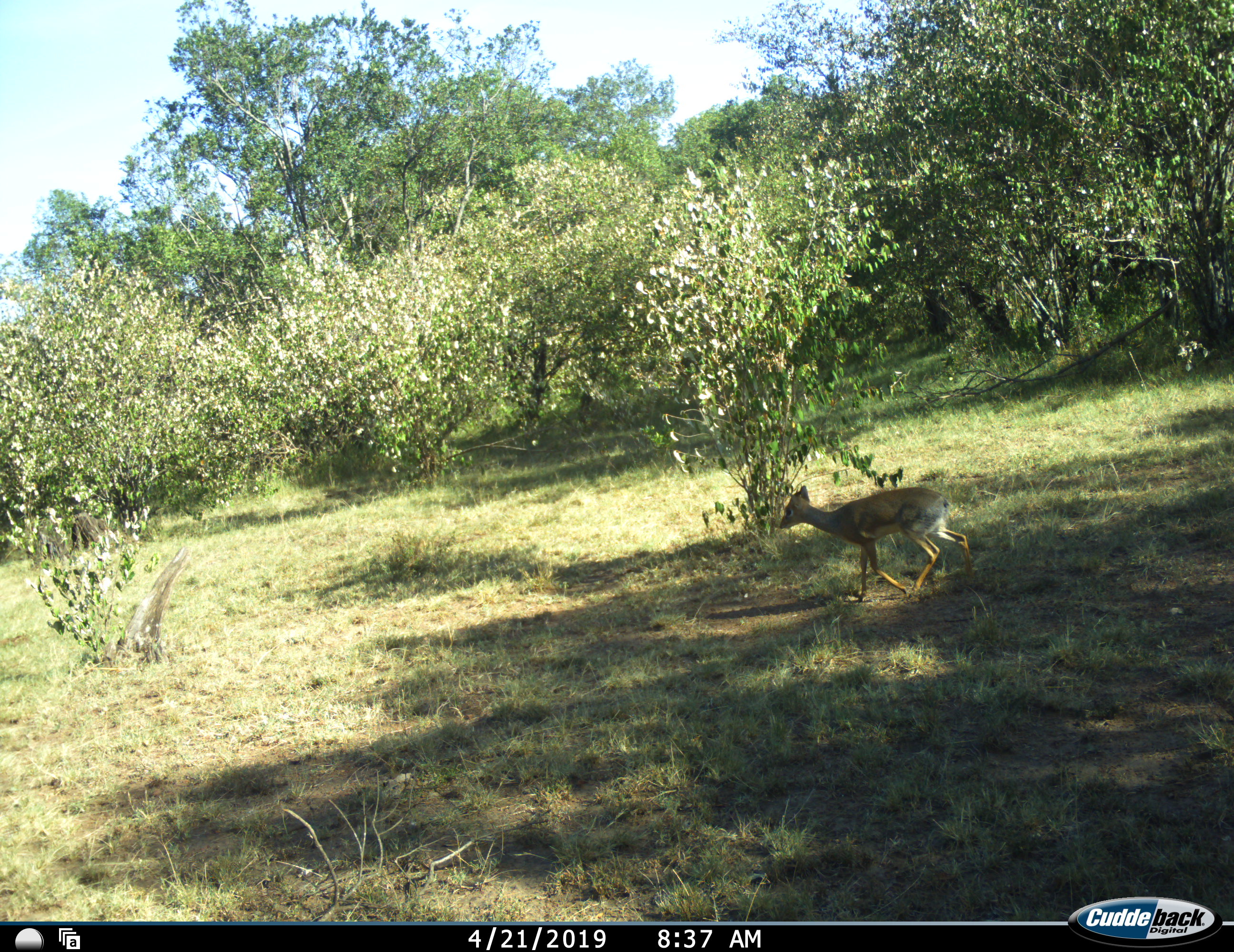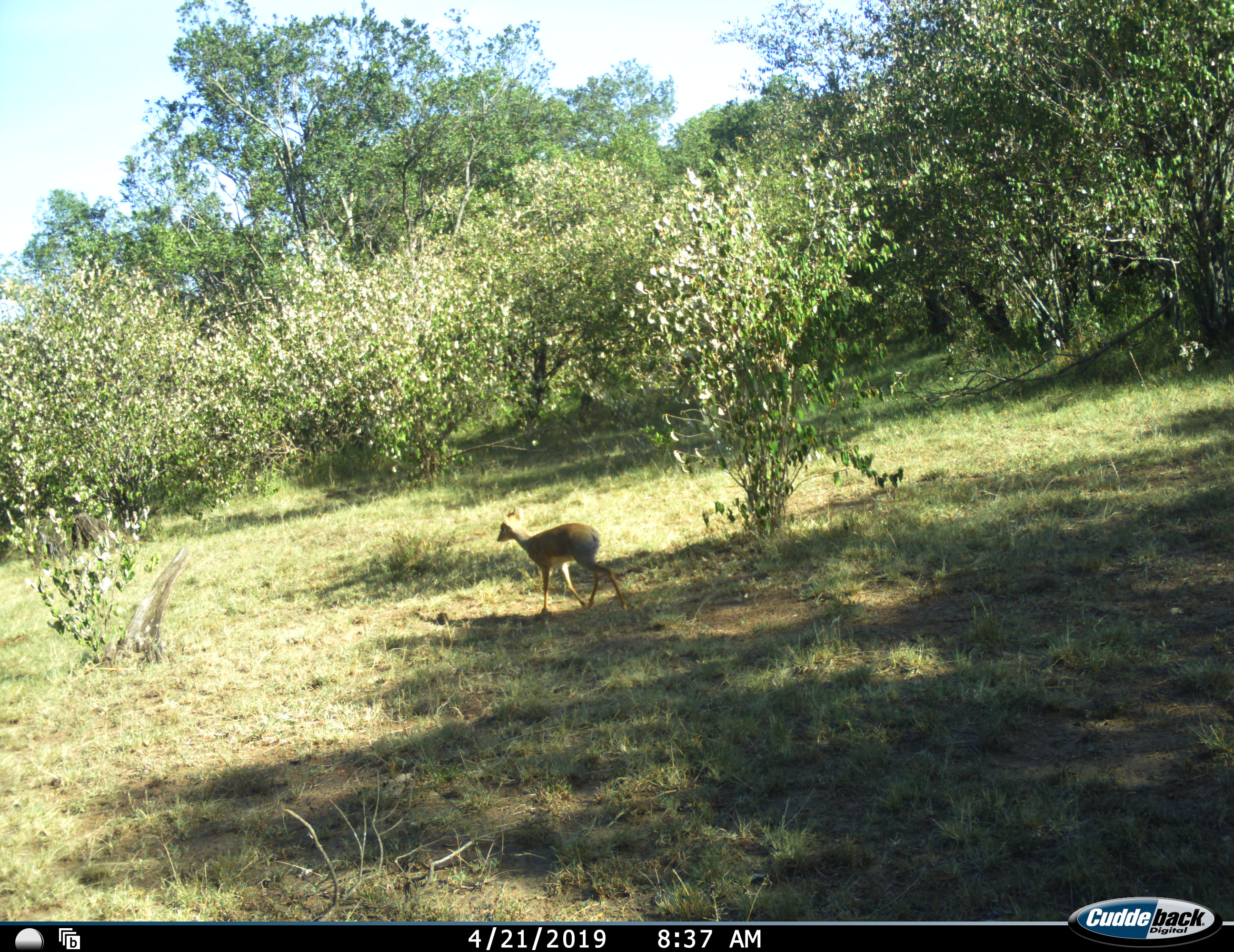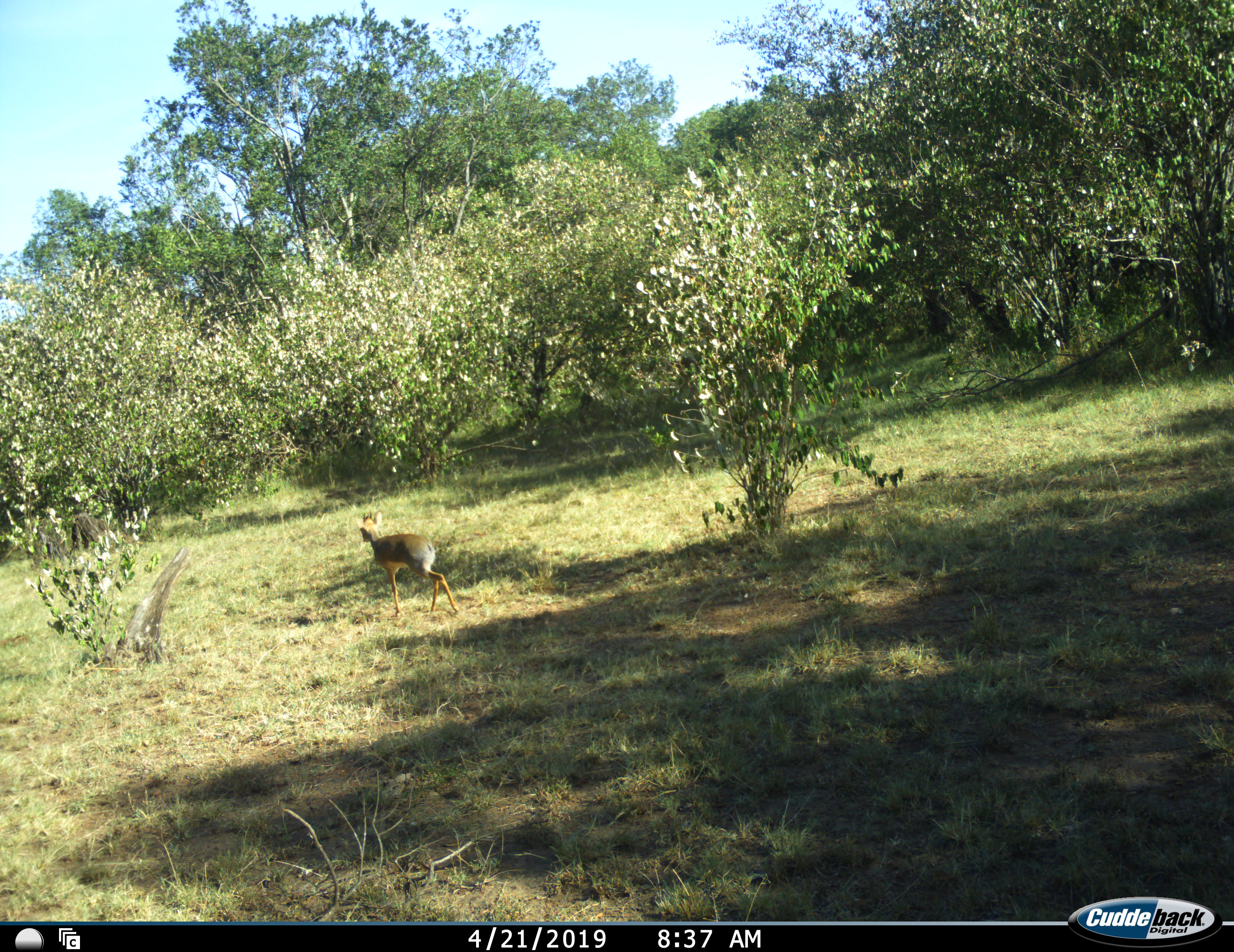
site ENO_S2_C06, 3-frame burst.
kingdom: Animalia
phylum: Chordata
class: Mammalia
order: Artiodactyla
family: Bovidae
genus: Madoqua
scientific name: Madoqua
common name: dik-dik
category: dikdik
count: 1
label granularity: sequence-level